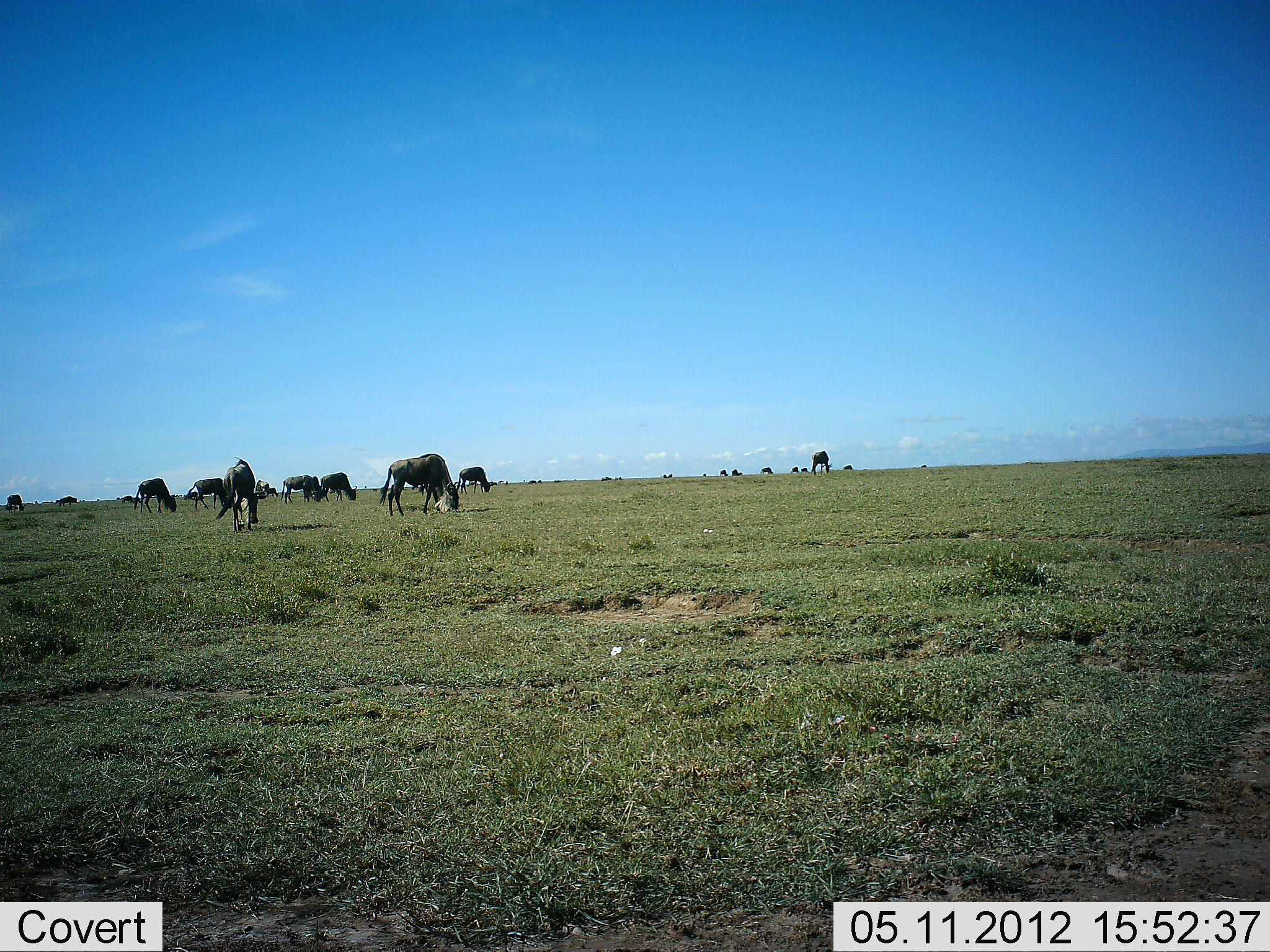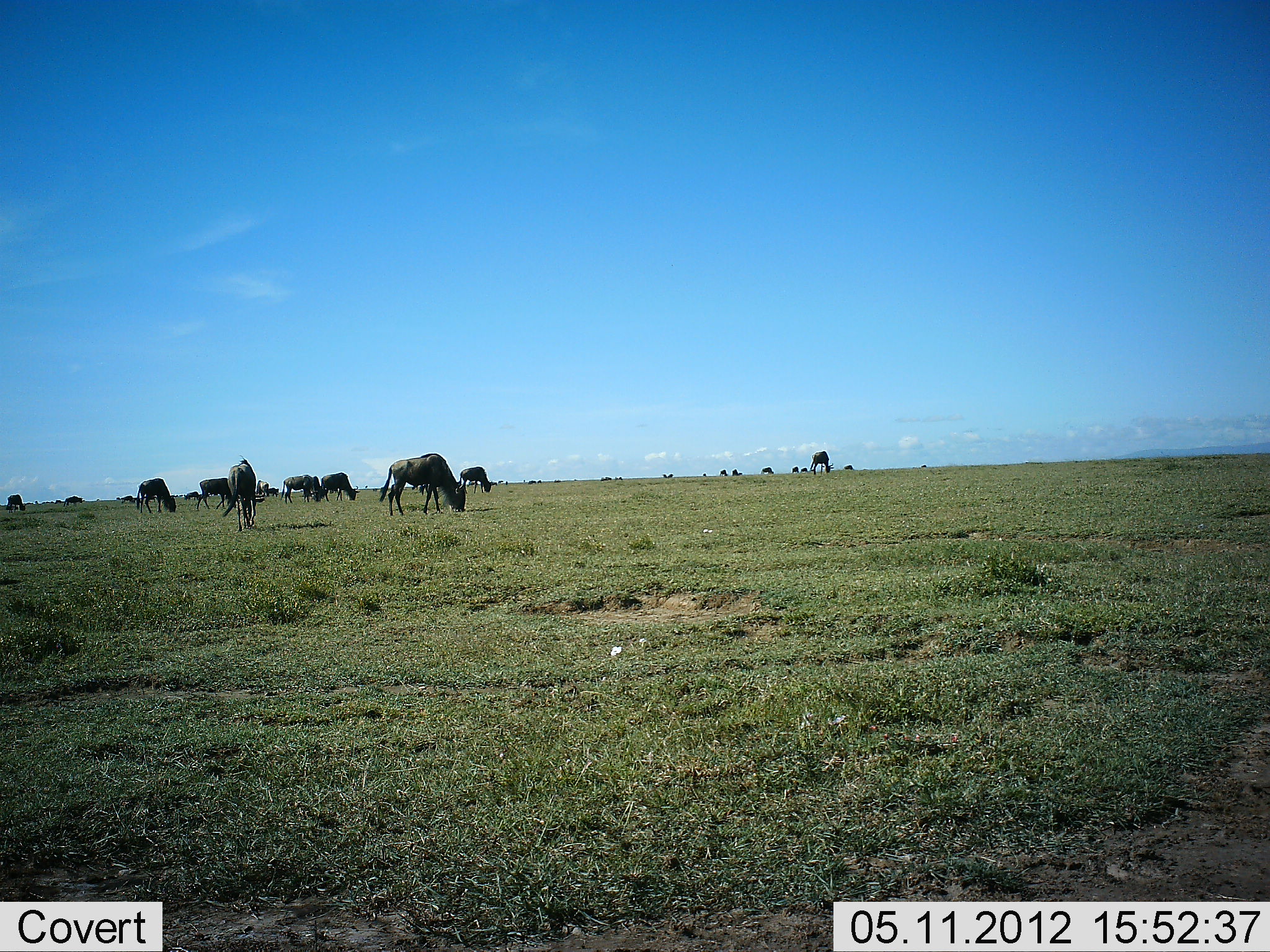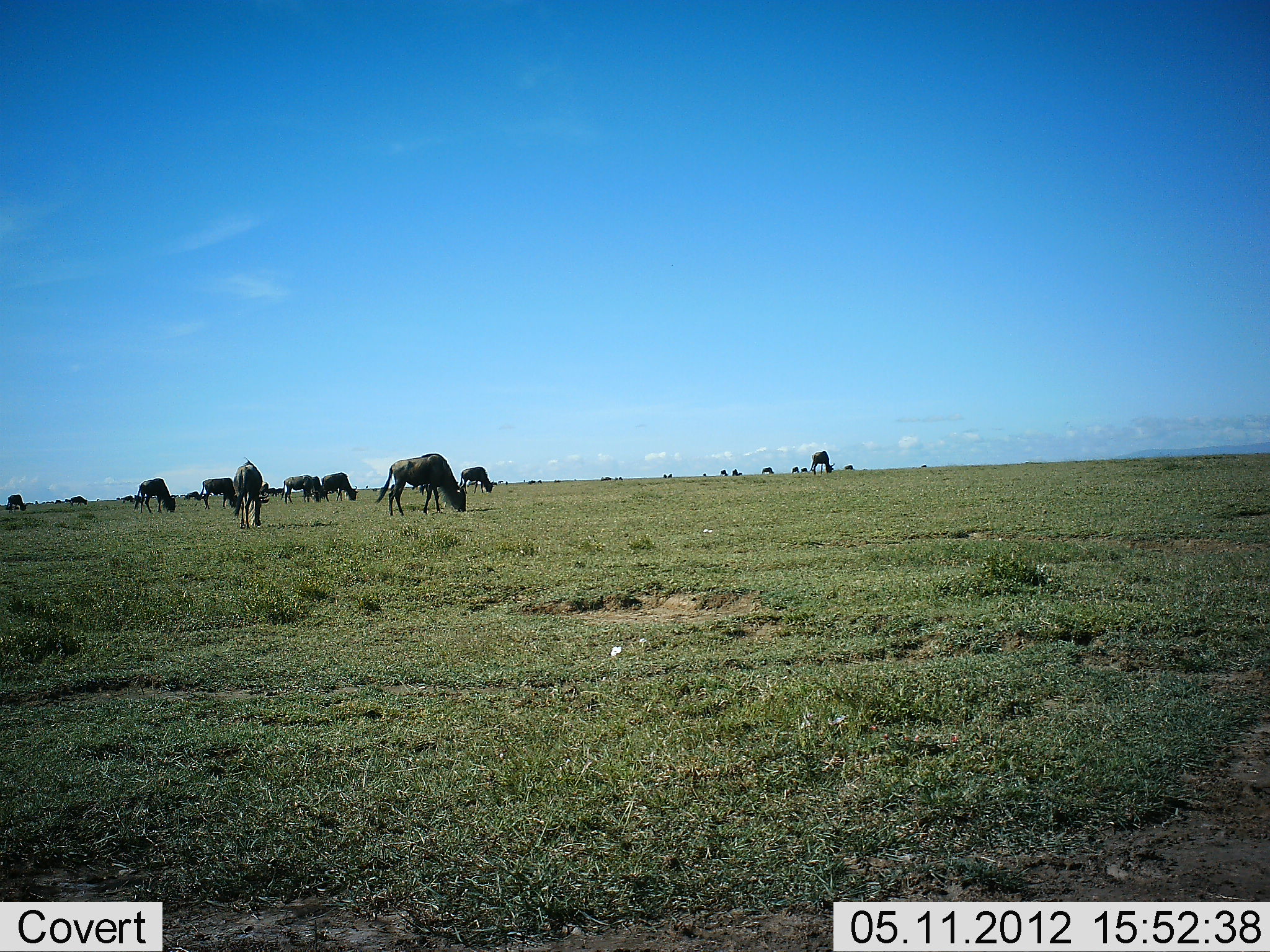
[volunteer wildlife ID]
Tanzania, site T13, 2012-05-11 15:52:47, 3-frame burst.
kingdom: Animalia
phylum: Chordata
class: Mammalia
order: Artiodactyla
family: Bovidae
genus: Connochaetes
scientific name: Connochaetes taurinus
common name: blue wildebeest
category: wildebeest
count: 11-50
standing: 50%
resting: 0%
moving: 20%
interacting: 0%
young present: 10%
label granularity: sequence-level